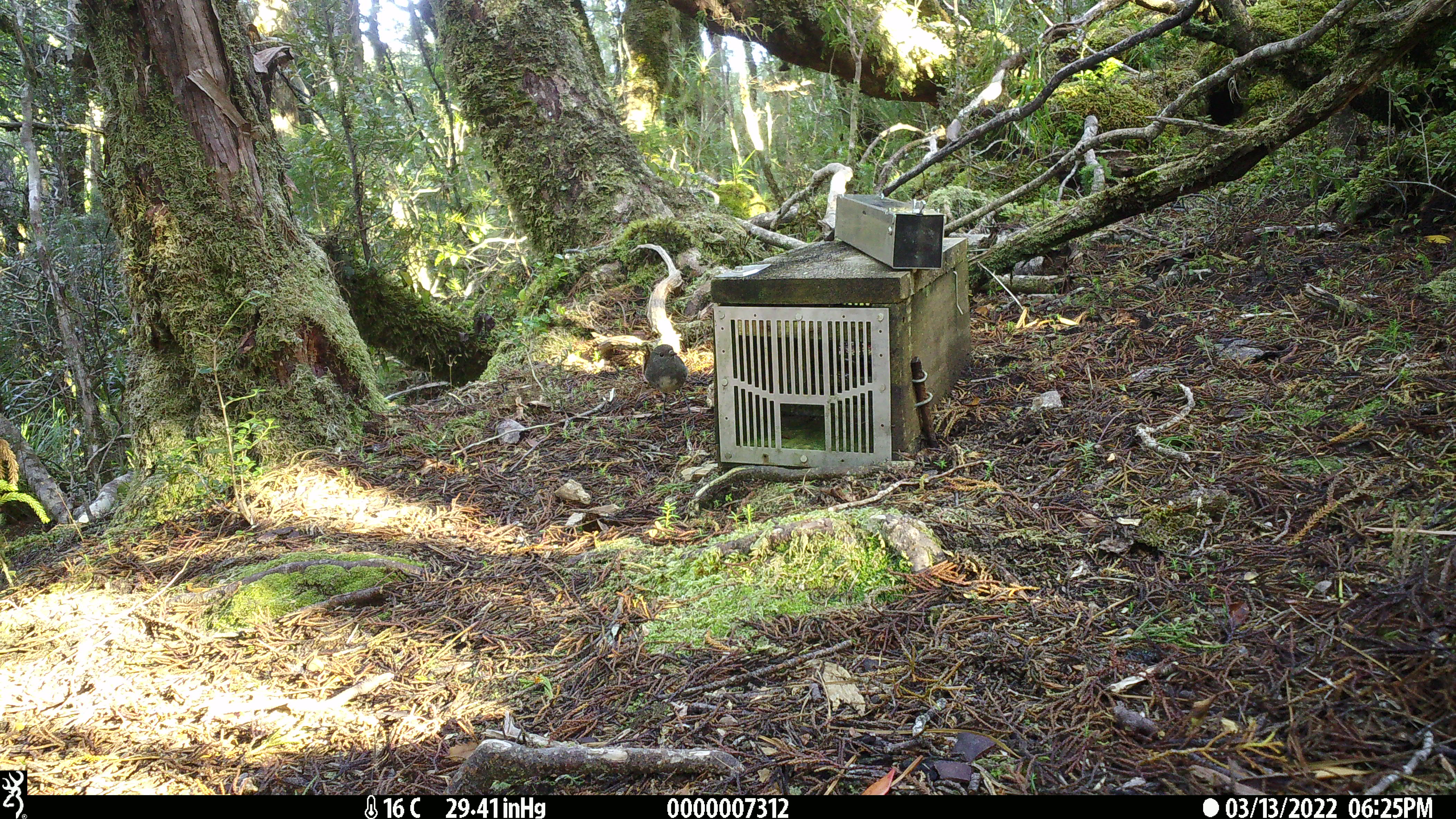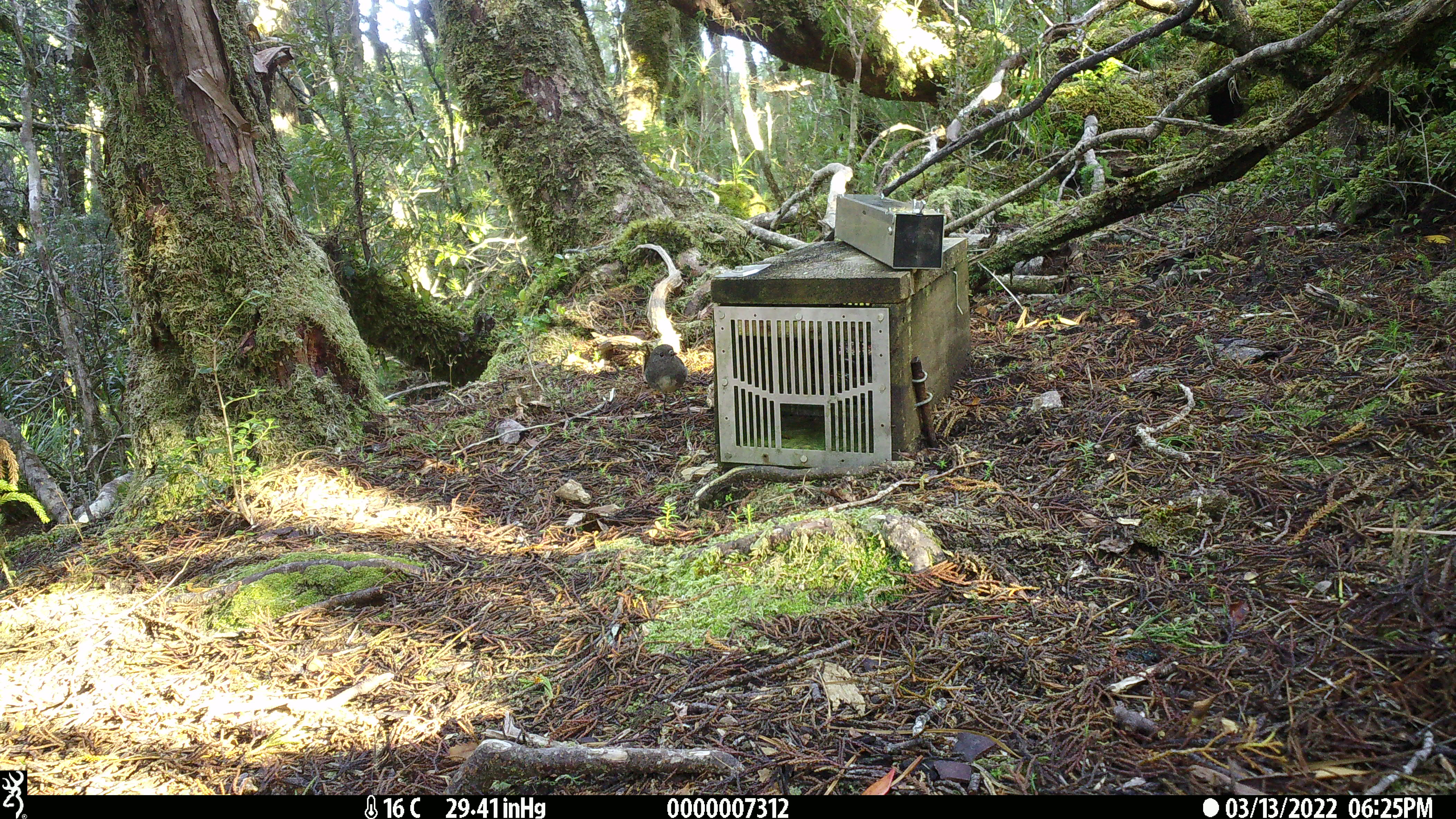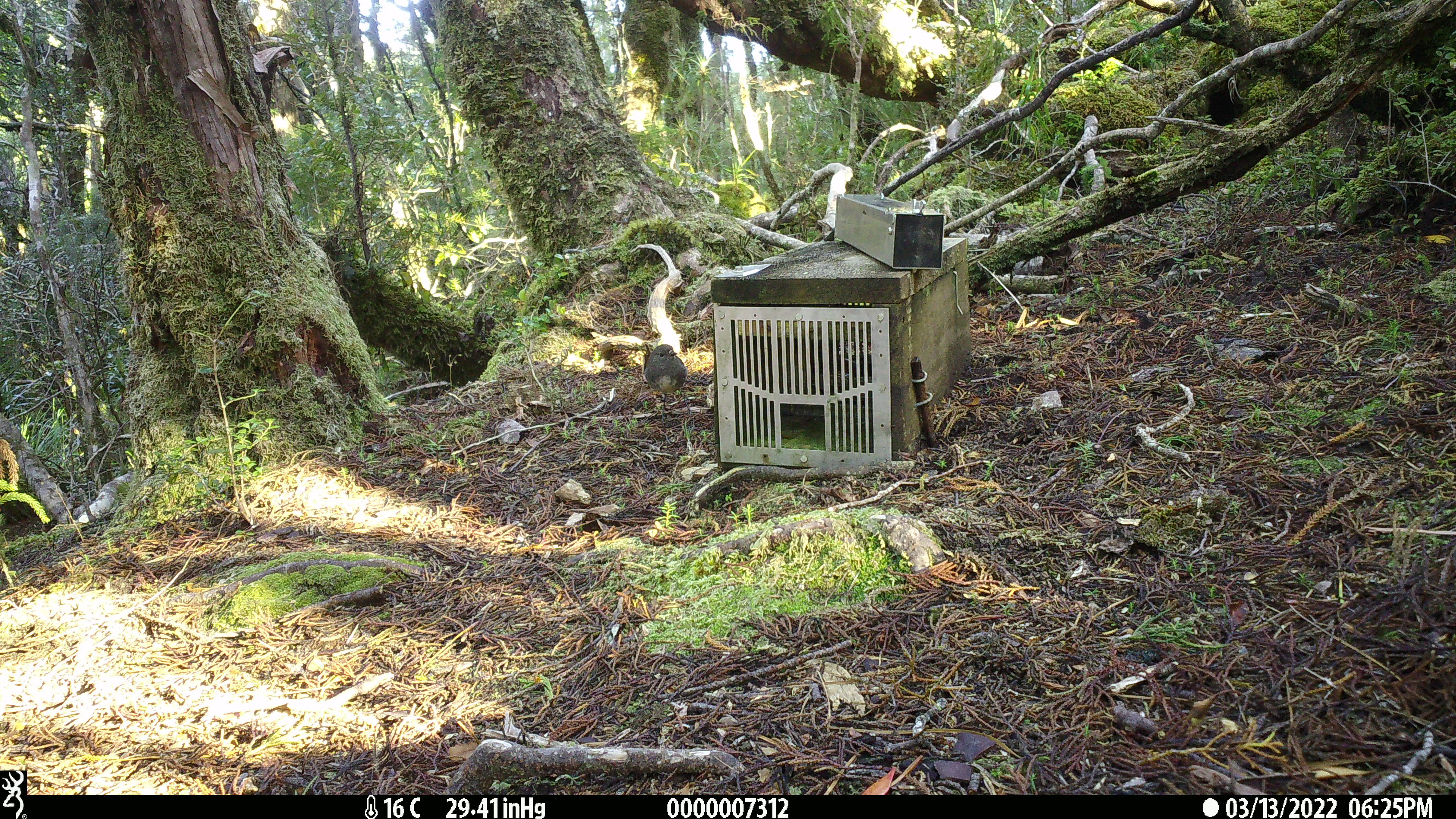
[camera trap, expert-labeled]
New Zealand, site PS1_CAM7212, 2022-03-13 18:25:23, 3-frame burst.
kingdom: Animalia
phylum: Chordata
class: Aves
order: Passeriformes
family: Petroicidae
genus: Petroica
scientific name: Petroica australis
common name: new zealand robin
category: robin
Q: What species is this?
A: Robin (new zealand robin) (Petroica australis).